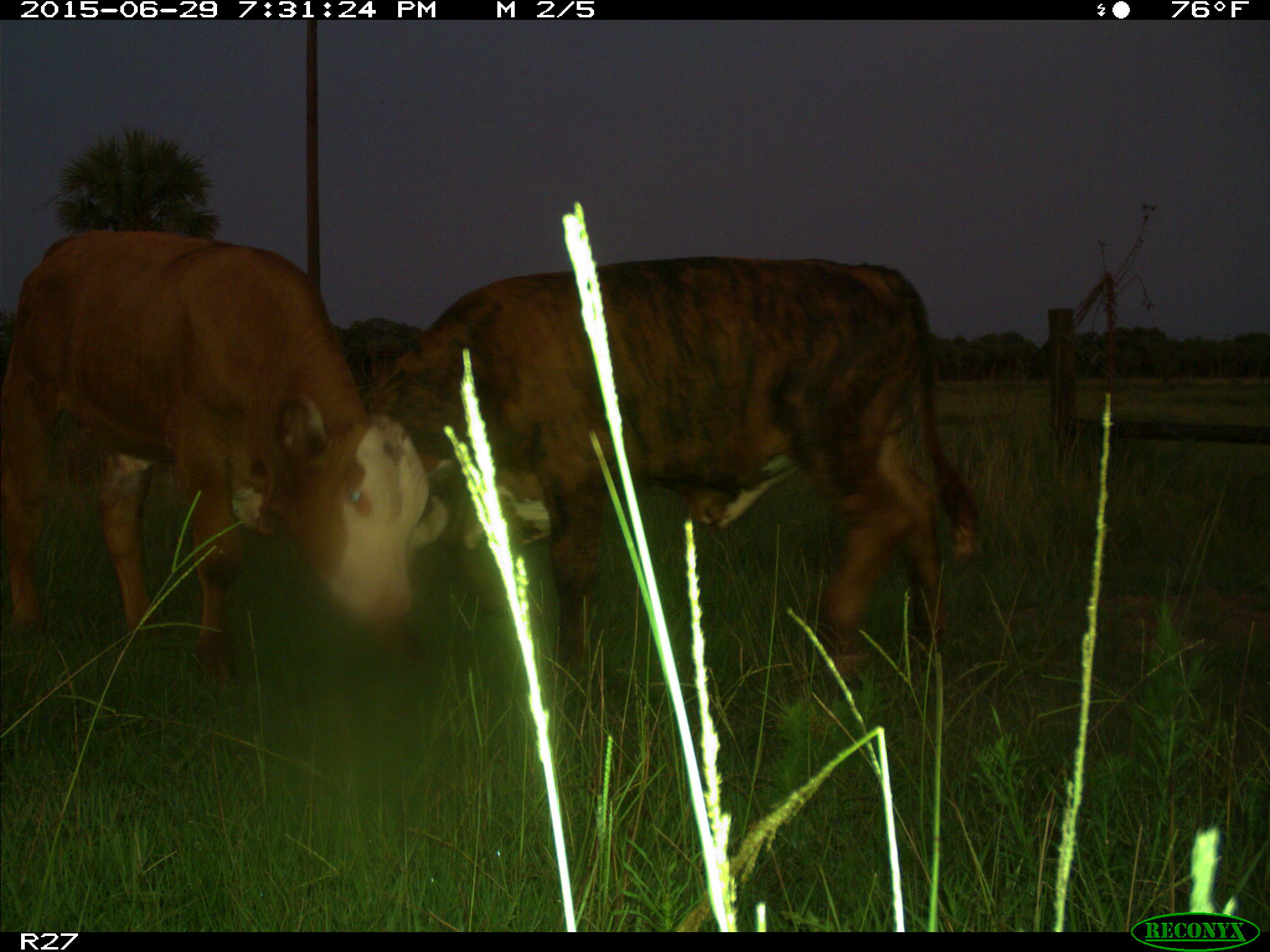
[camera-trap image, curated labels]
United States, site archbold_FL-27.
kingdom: Animalia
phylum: Chordata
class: Mammalia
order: Artiodactyla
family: Bovidae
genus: Bos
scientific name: Bos taurus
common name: domestic cow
Bos taurus (domestic cow).